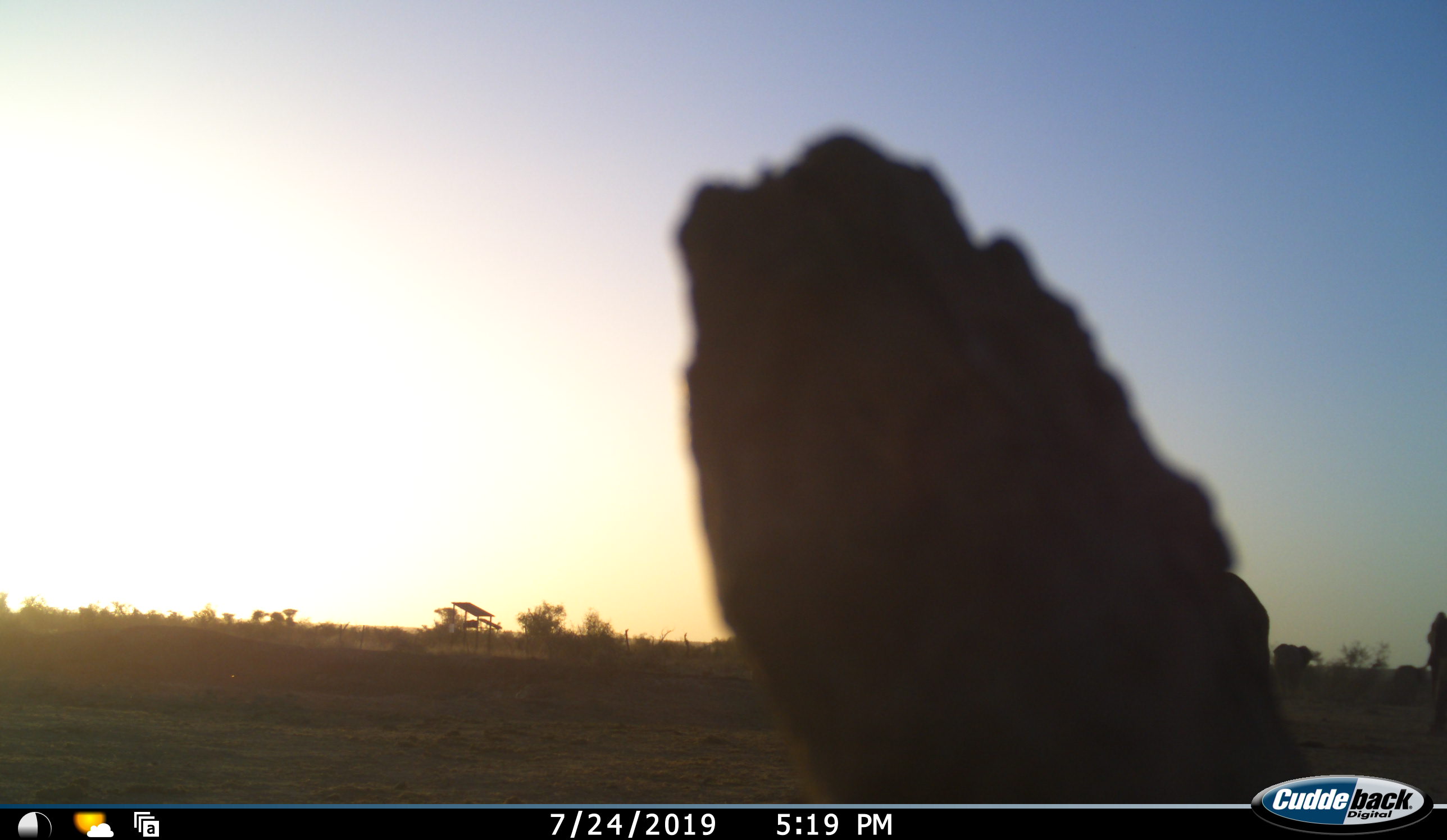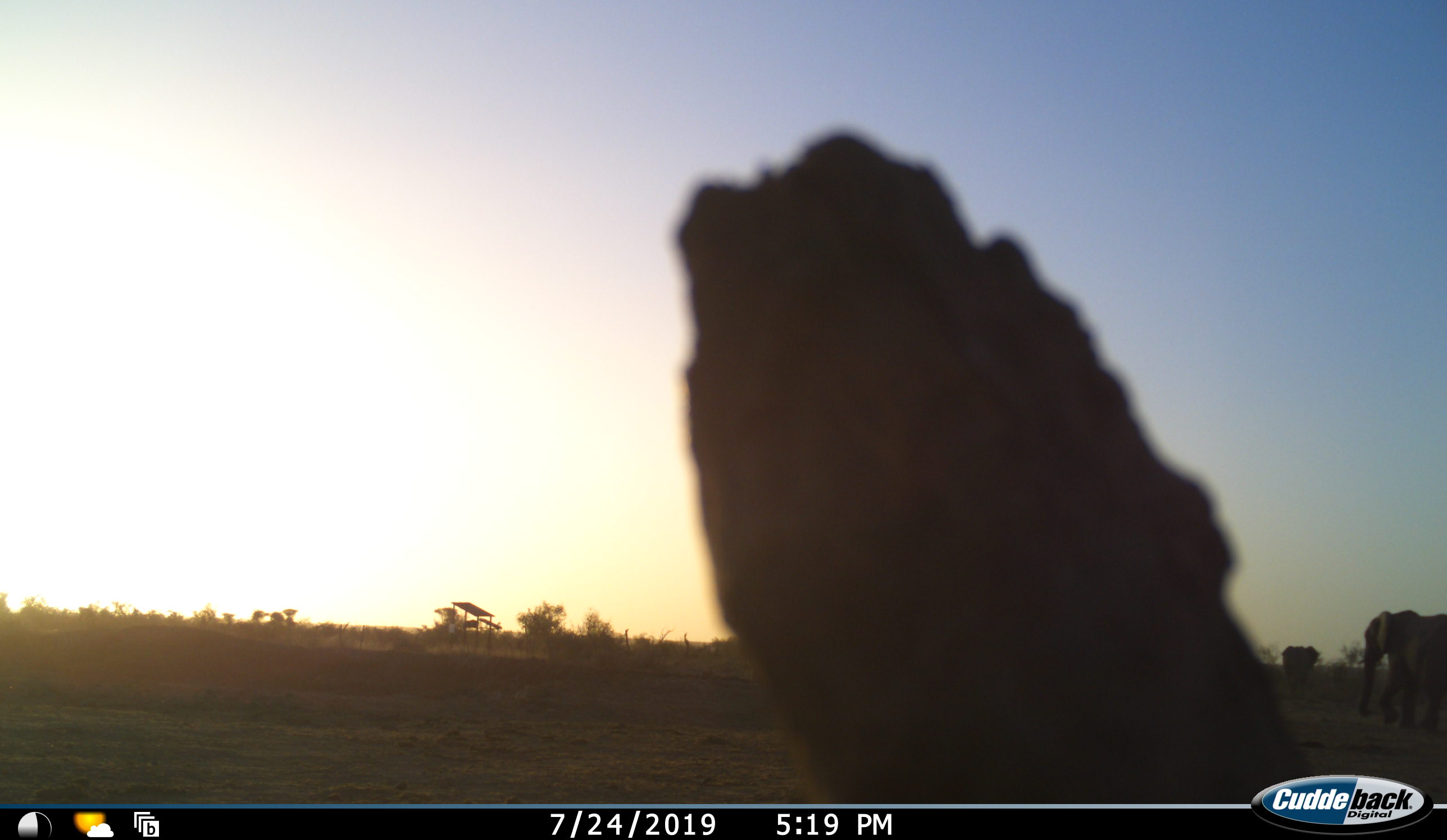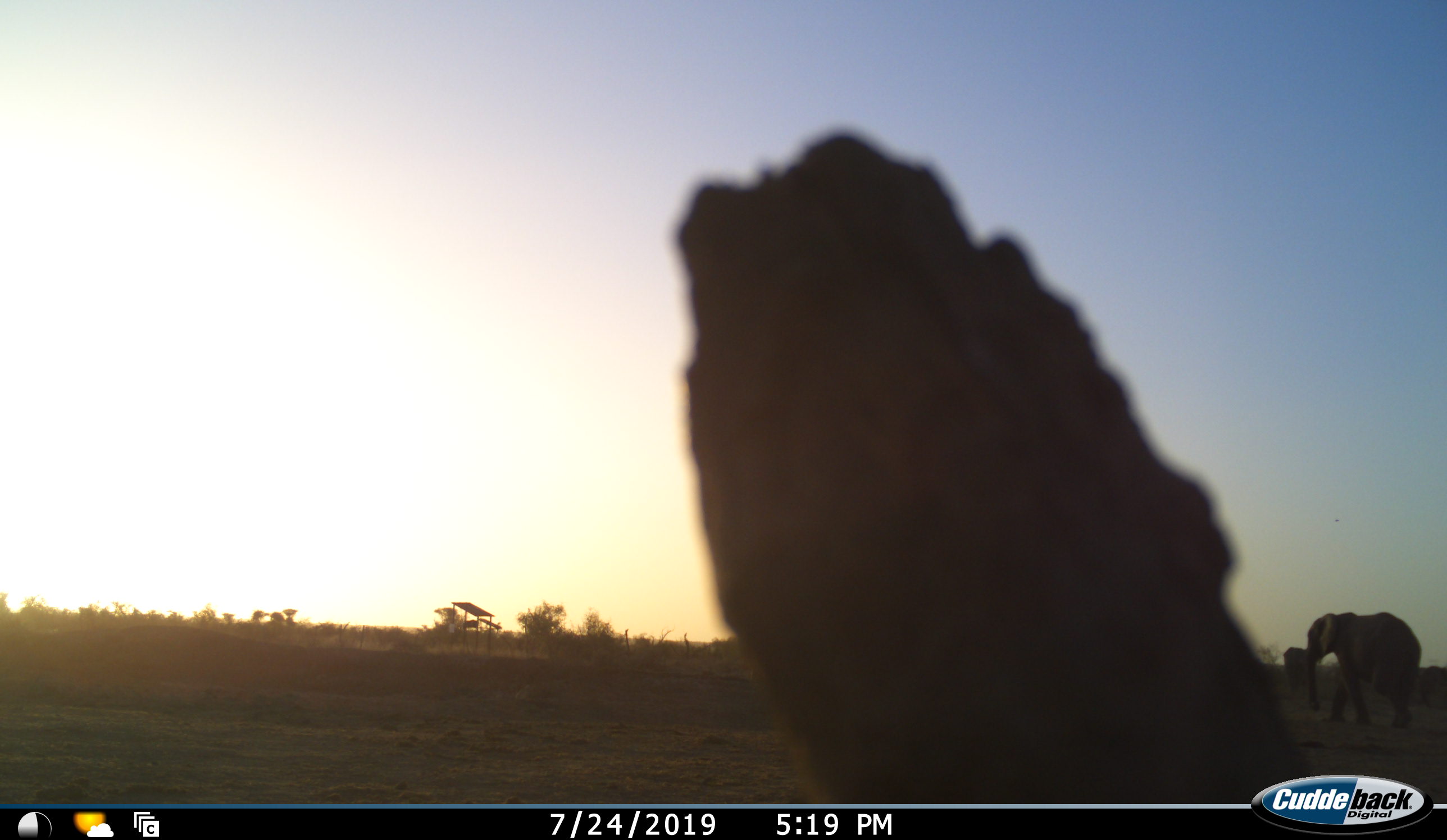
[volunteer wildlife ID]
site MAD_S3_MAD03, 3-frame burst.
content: unidentified animal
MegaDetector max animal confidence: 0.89